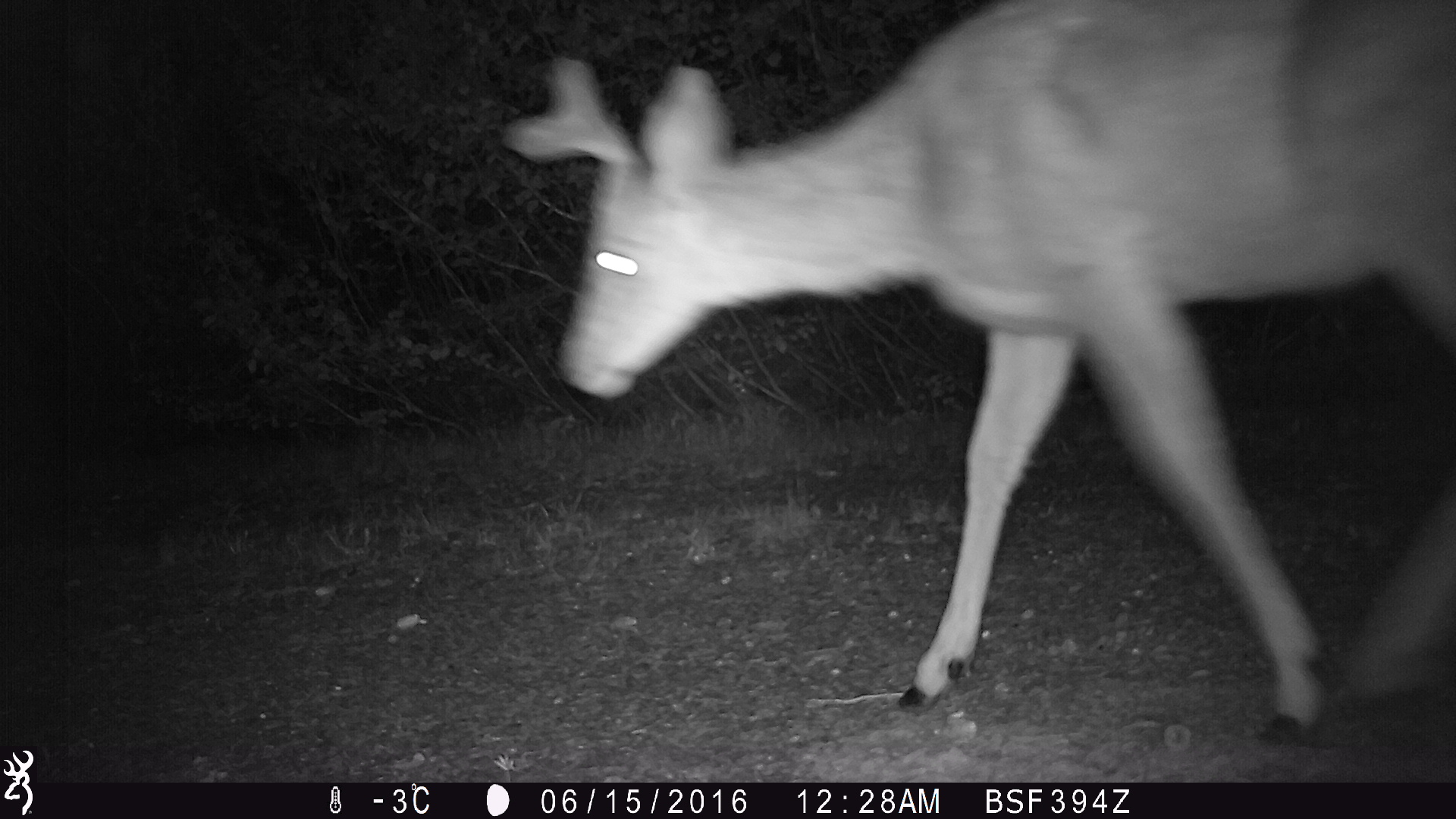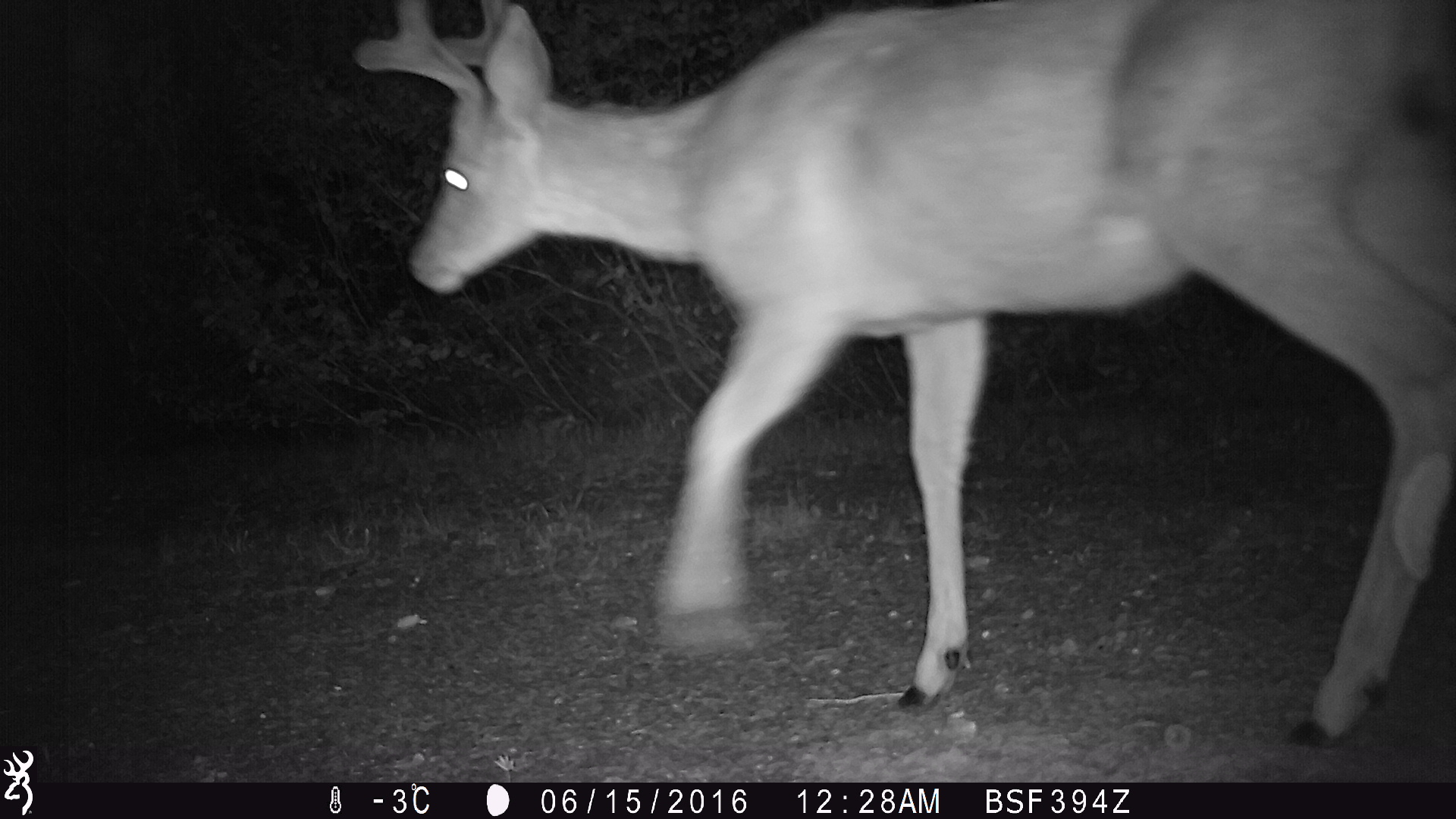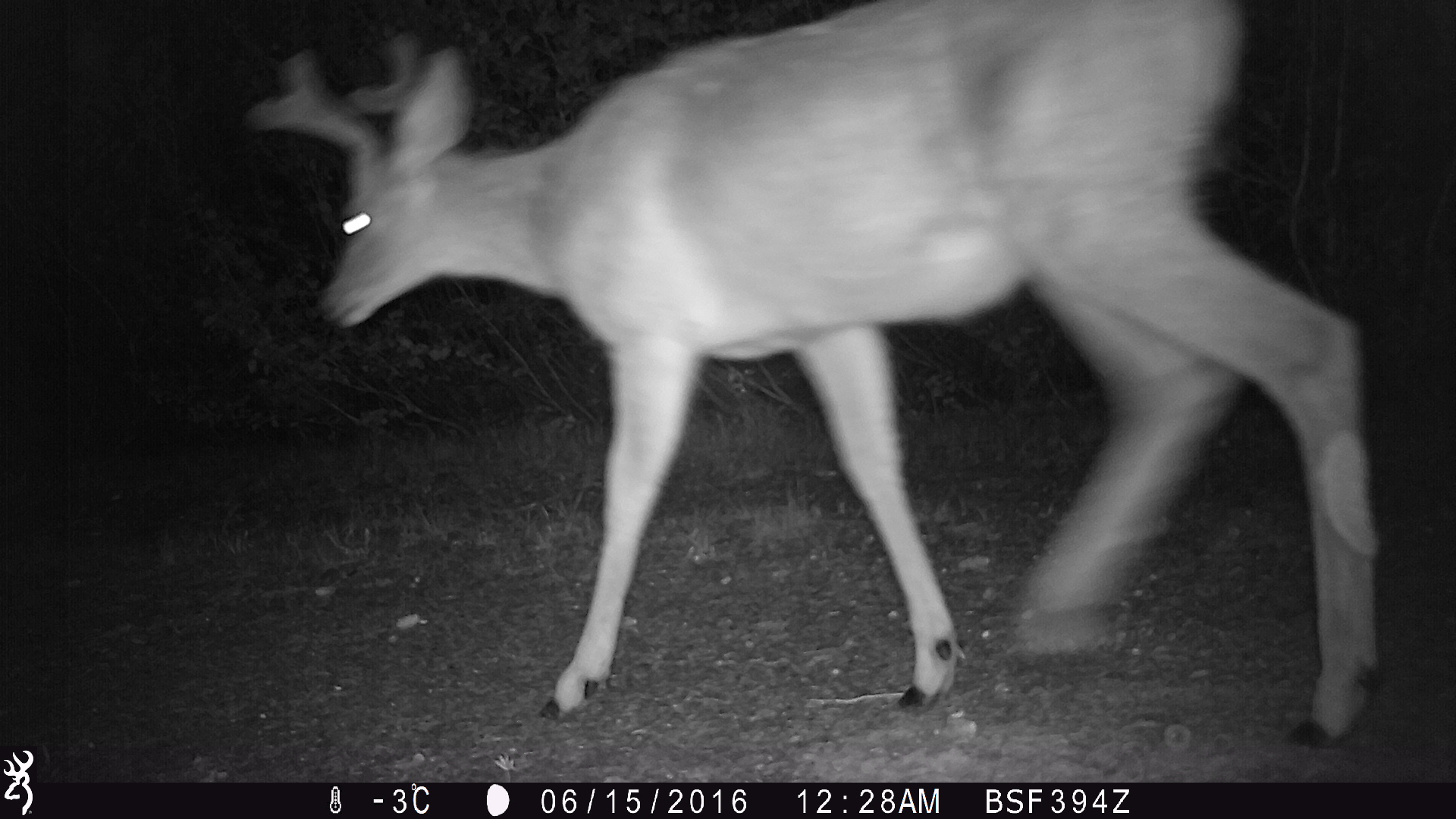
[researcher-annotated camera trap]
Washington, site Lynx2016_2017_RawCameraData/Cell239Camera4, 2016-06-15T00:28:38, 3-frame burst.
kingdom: Animalia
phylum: Chordata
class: Mammalia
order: Artiodactyla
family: Cervidae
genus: Odocoileus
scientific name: Odocoileus hemionus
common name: mule deer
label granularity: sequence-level